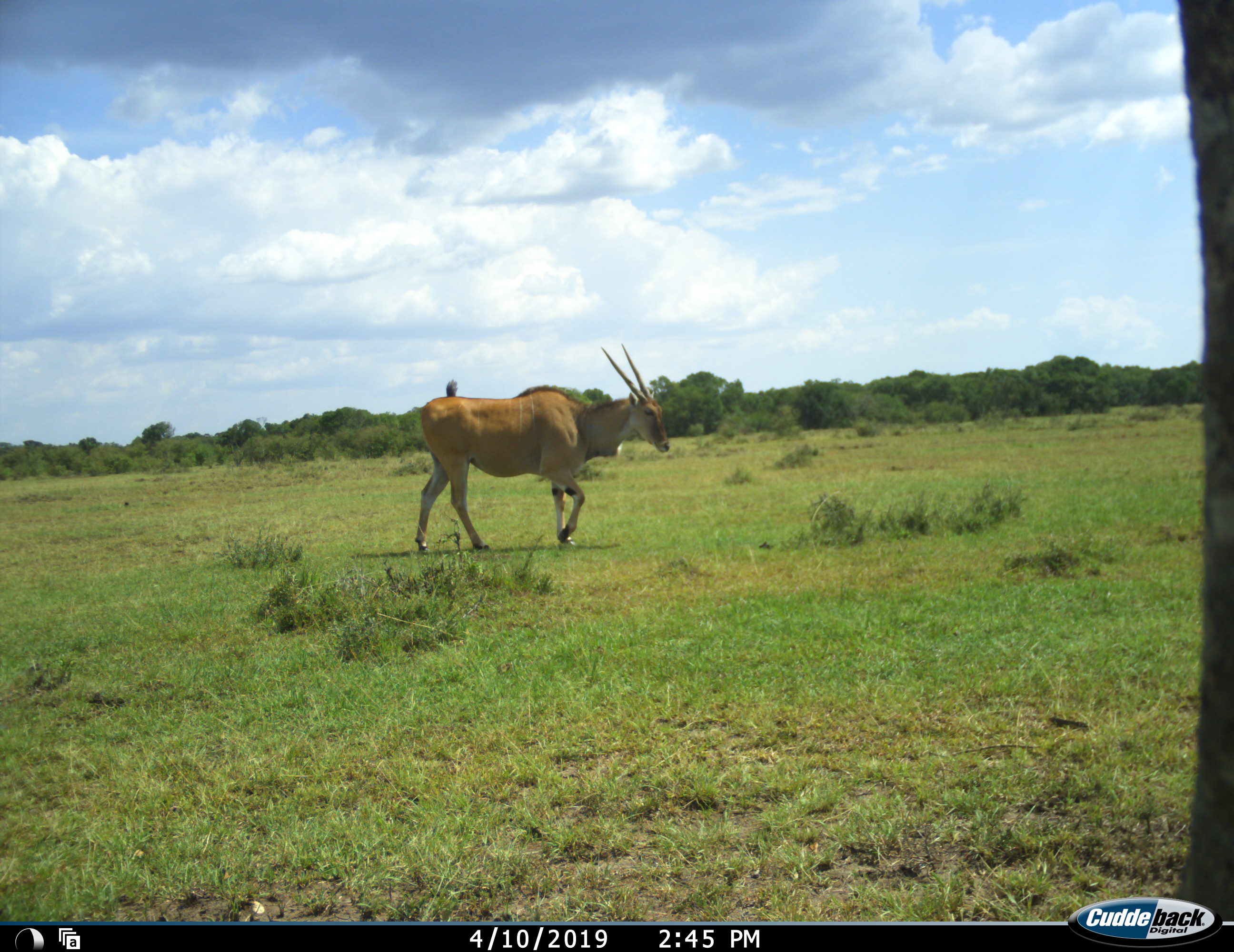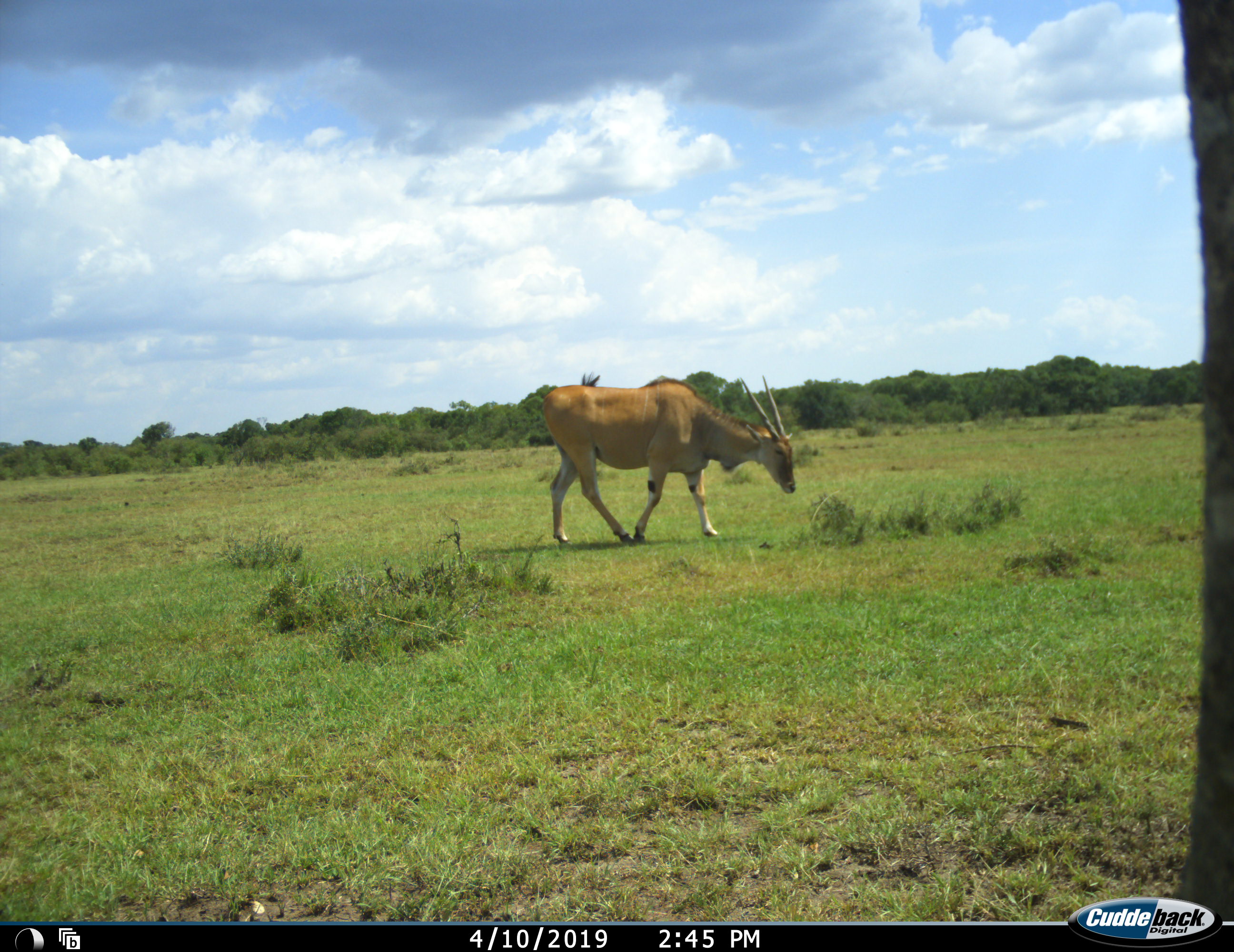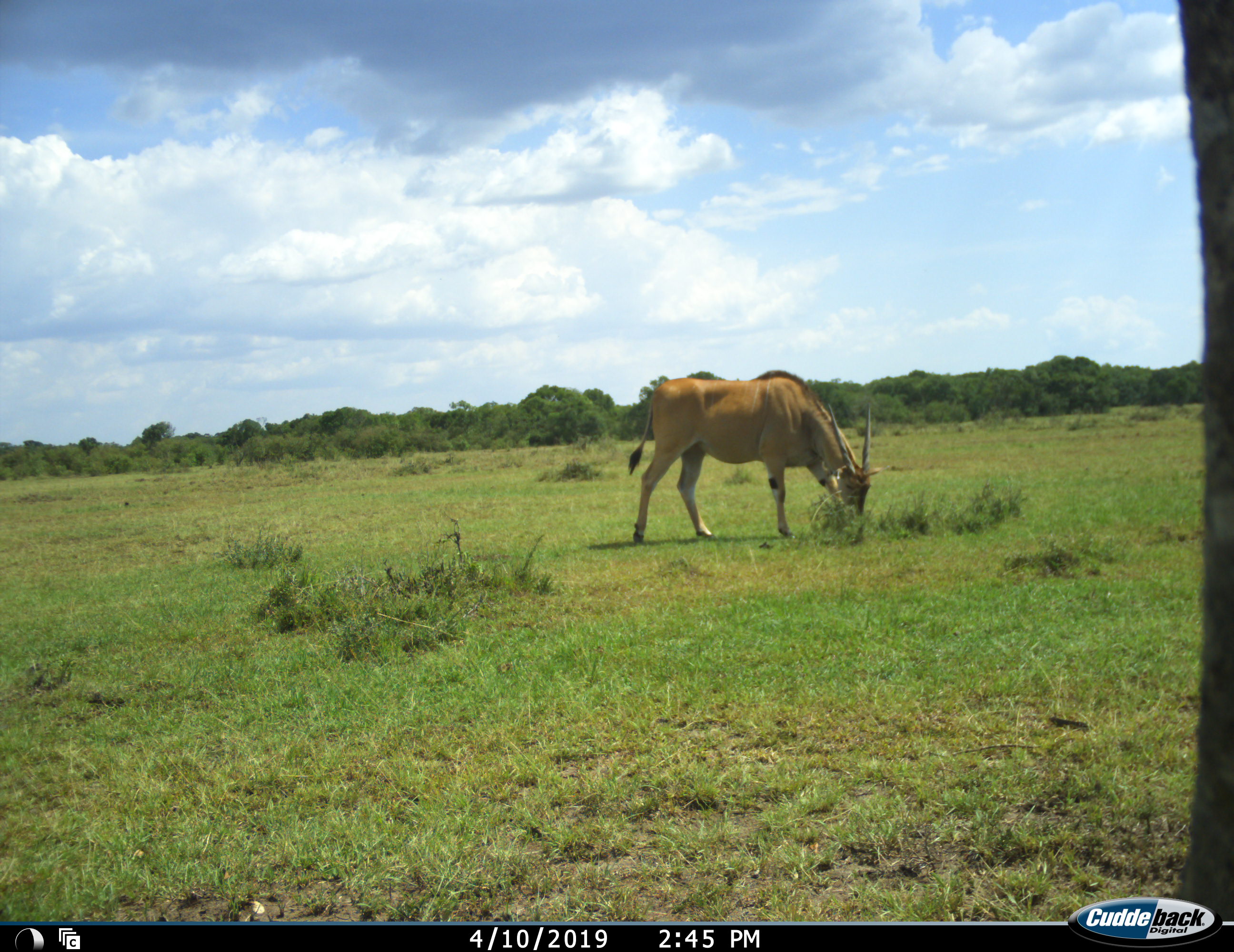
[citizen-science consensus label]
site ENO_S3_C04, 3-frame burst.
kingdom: Animalia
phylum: Chordata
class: Mammalia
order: Artiodactyla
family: Bovidae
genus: Tragelaphus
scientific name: Tragelaphus oryx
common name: eland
Eland (Tragelaphus oryx), count 1. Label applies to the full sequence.